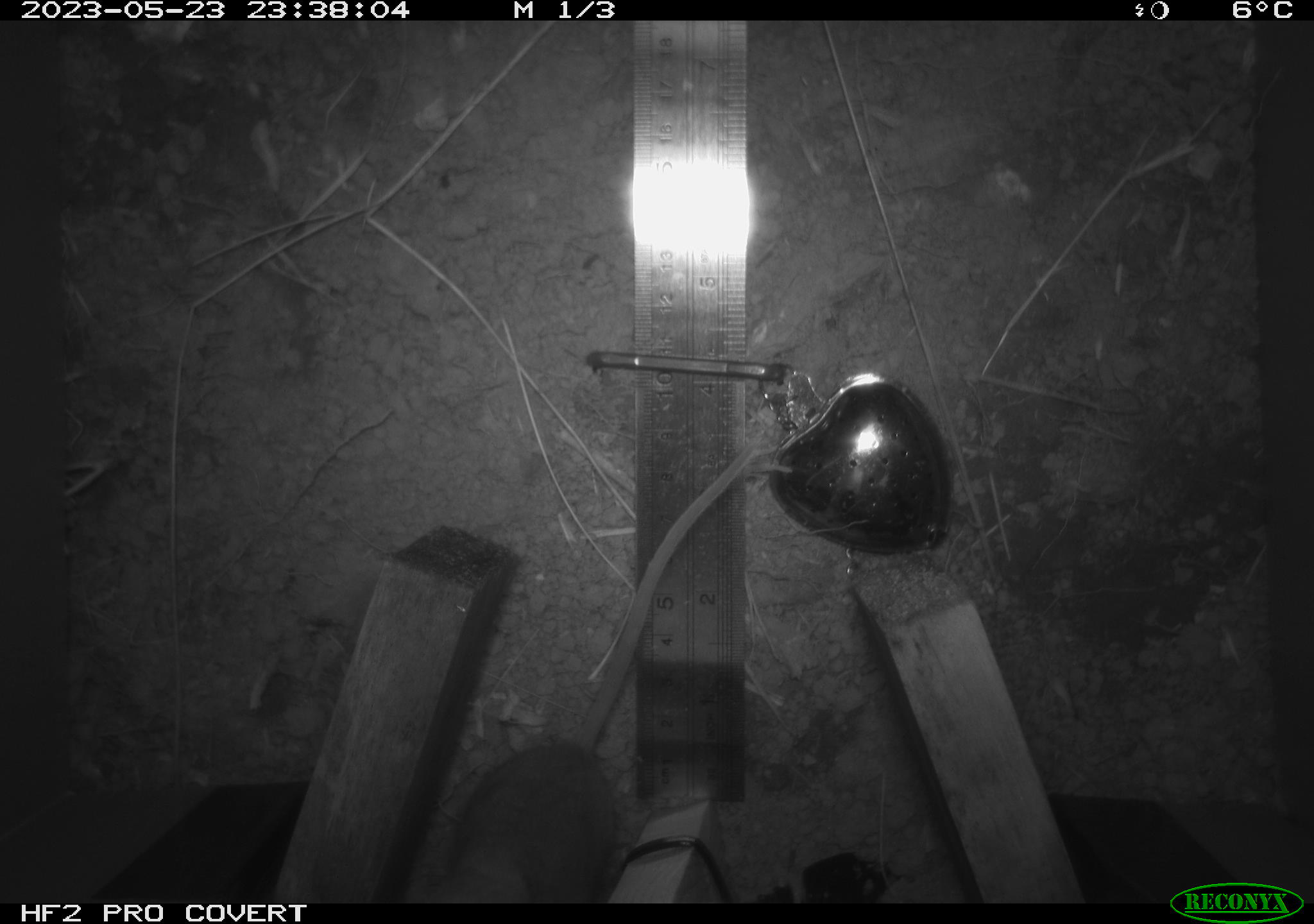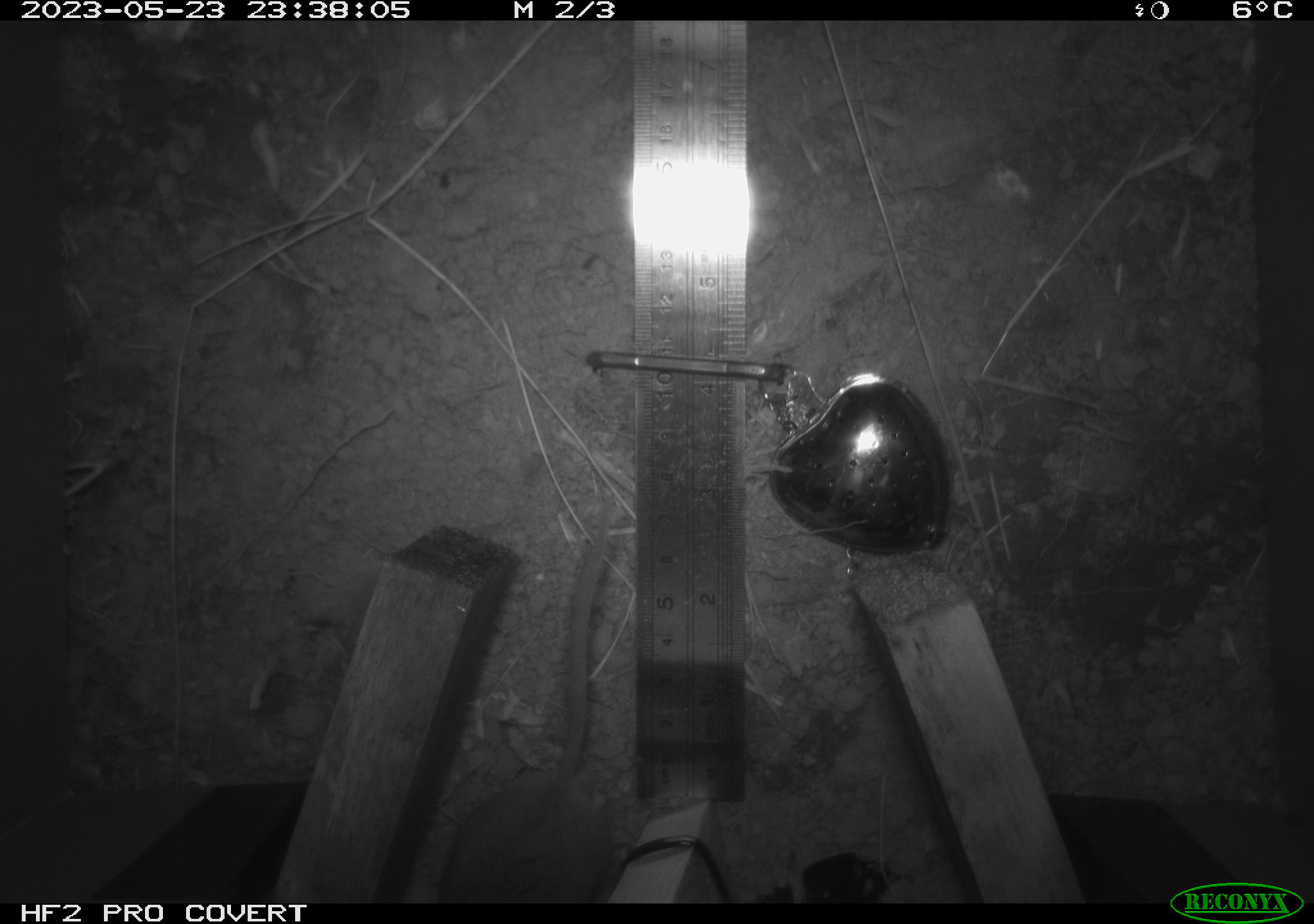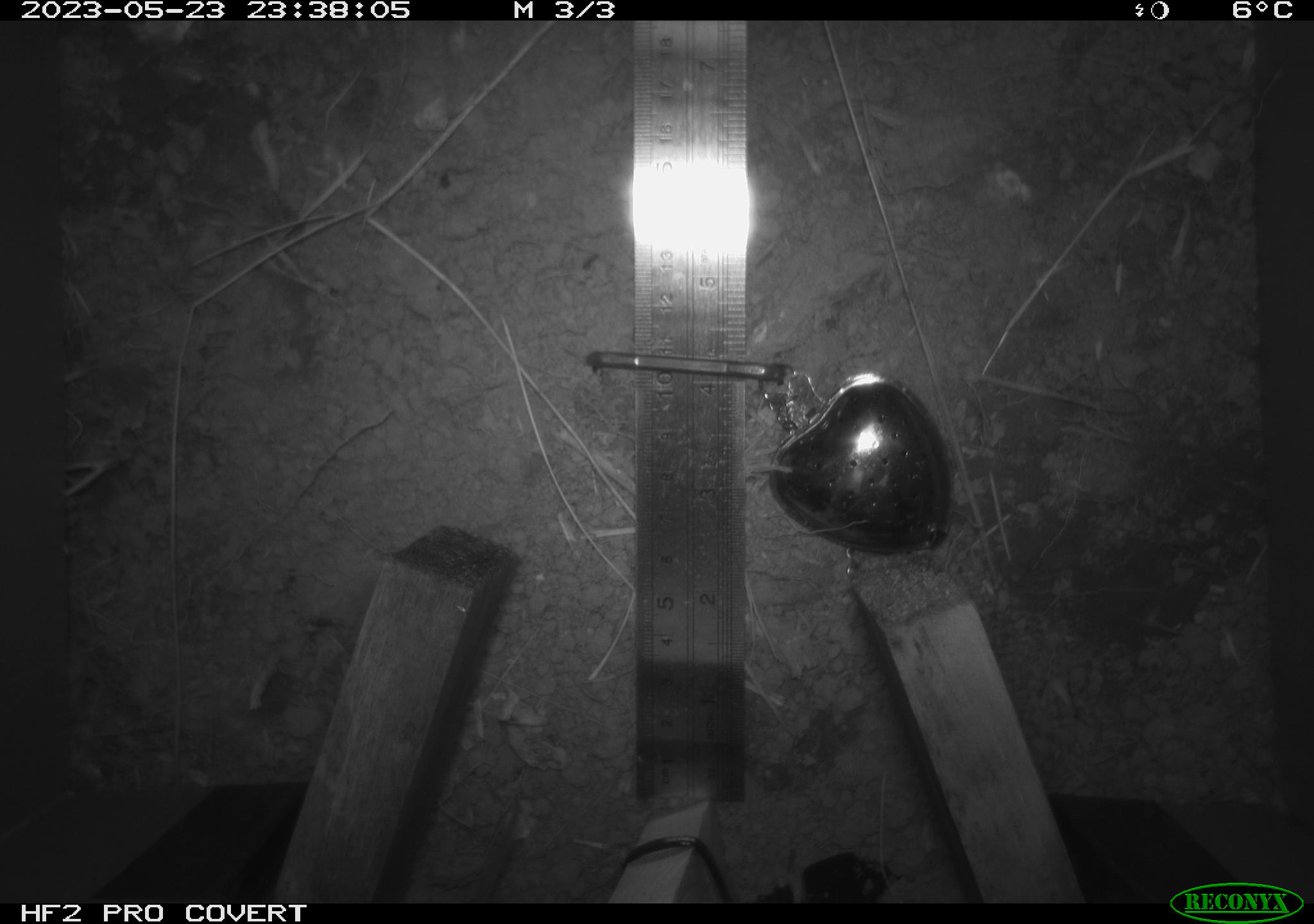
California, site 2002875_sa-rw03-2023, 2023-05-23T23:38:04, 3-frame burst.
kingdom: Animalia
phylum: Chordata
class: Mammalia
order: Rodentia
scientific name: Rodentia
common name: mouse species